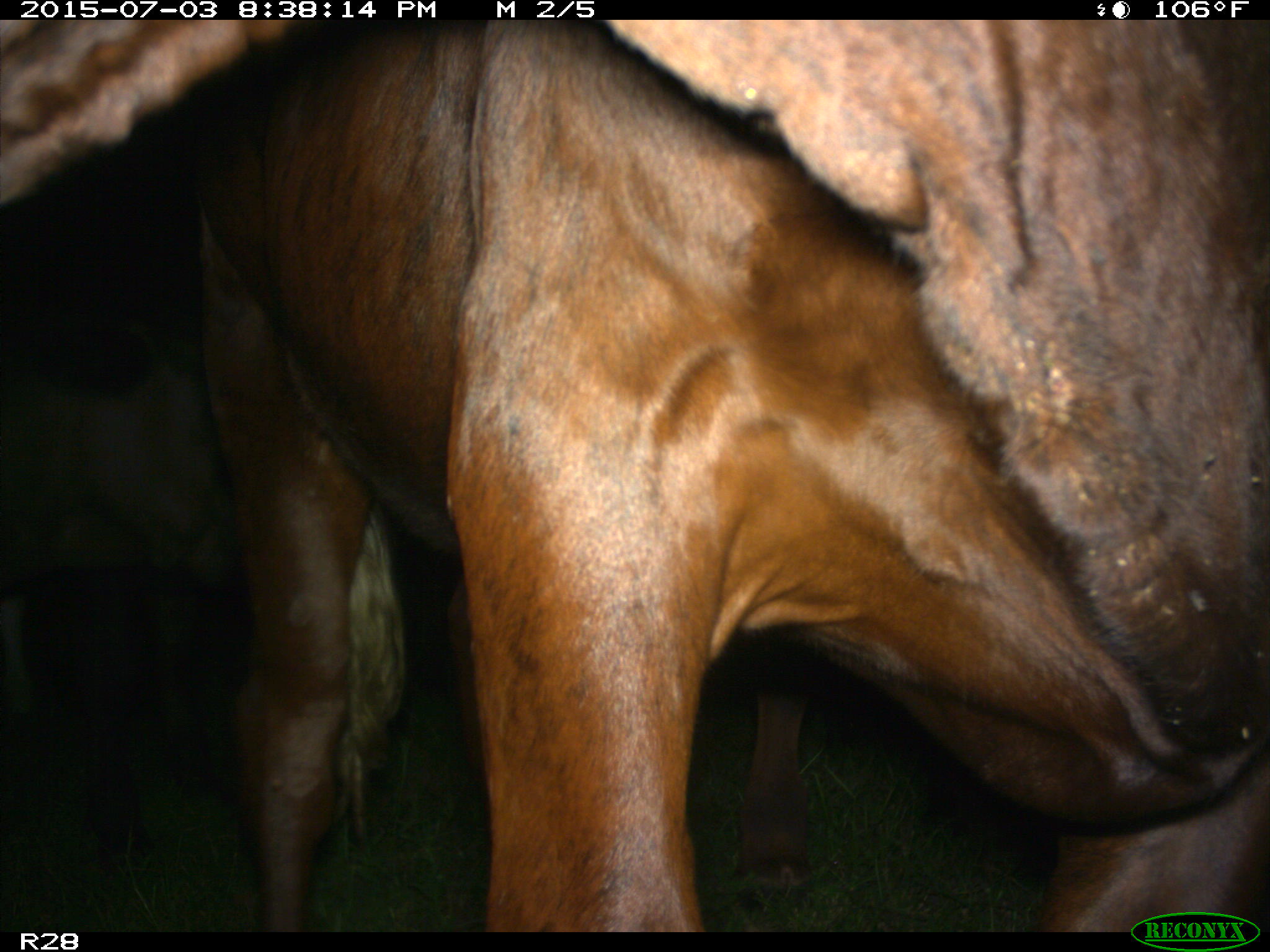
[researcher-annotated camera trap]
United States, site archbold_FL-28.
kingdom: Animalia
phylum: Chordata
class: Mammalia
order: Artiodactyla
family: Bovidae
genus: Bos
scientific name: Bos taurus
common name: domestic cow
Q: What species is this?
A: Bos taurus (domestic cow).